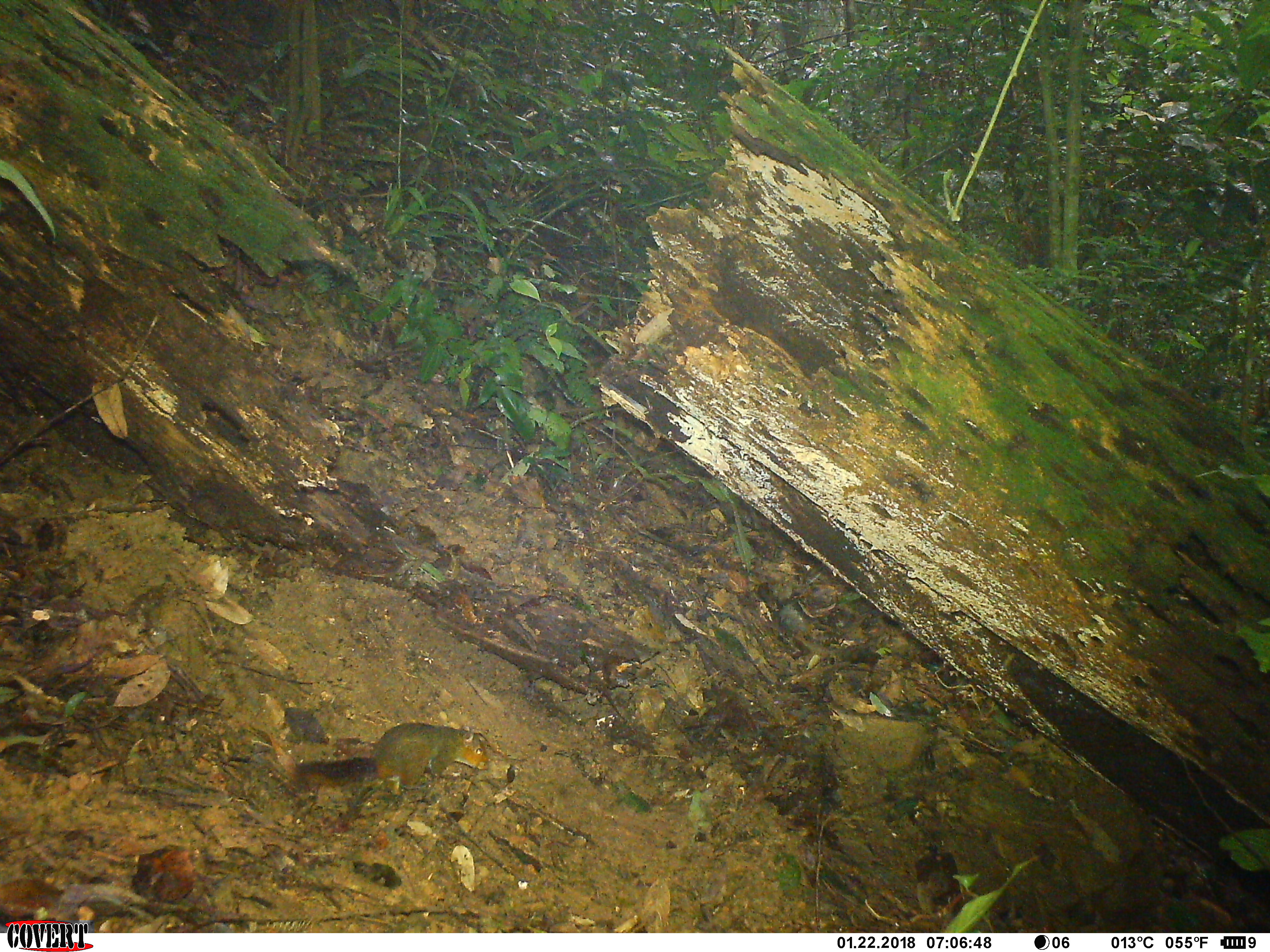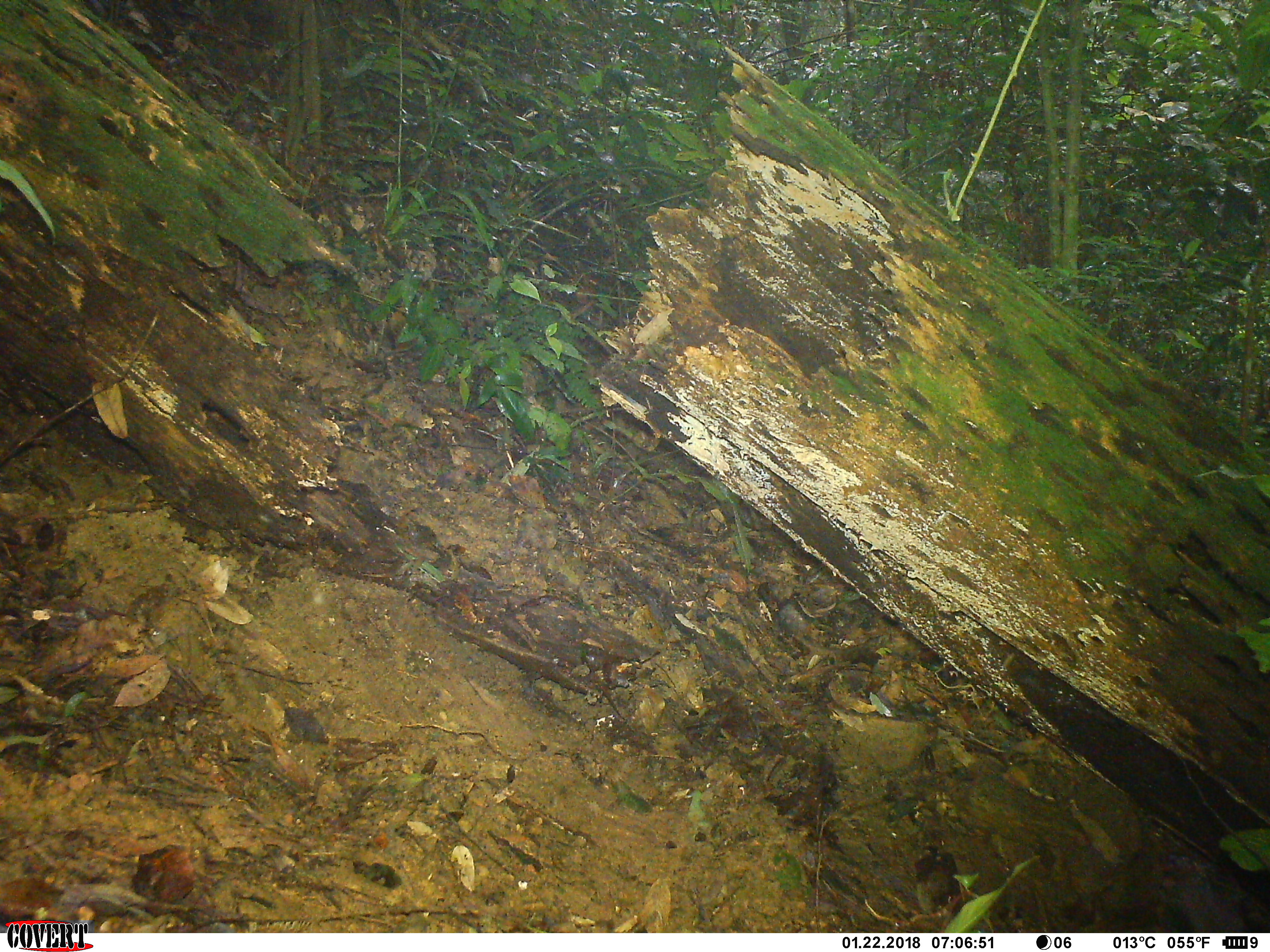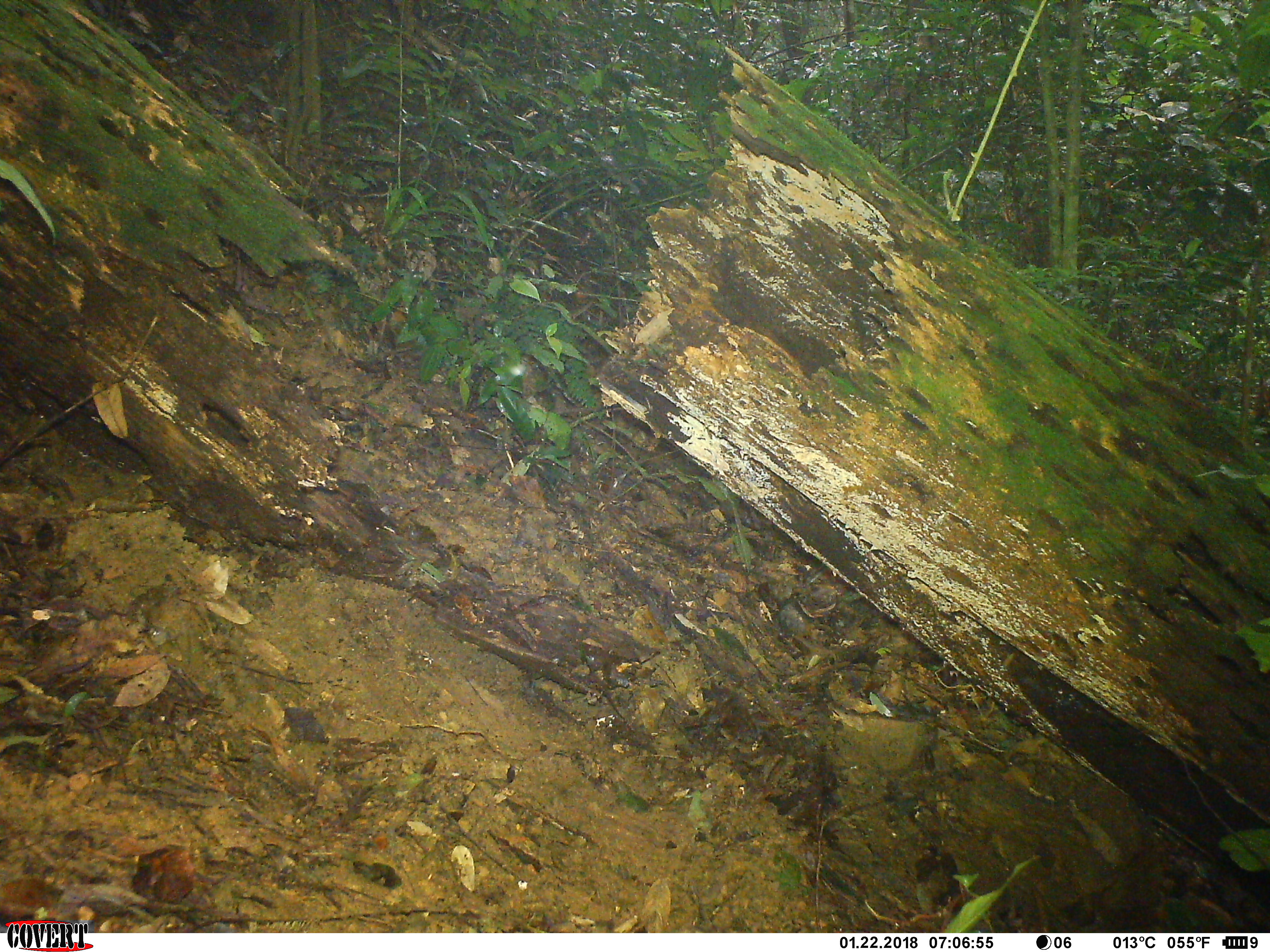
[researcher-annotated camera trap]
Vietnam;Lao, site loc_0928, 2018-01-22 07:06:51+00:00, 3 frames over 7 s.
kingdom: Animalia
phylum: Chordata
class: Mammalia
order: Rodentia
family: Sciuridae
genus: Dremomys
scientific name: Dremomys rufigenis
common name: red-cheeked squirrel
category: red cheeked squirrel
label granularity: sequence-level